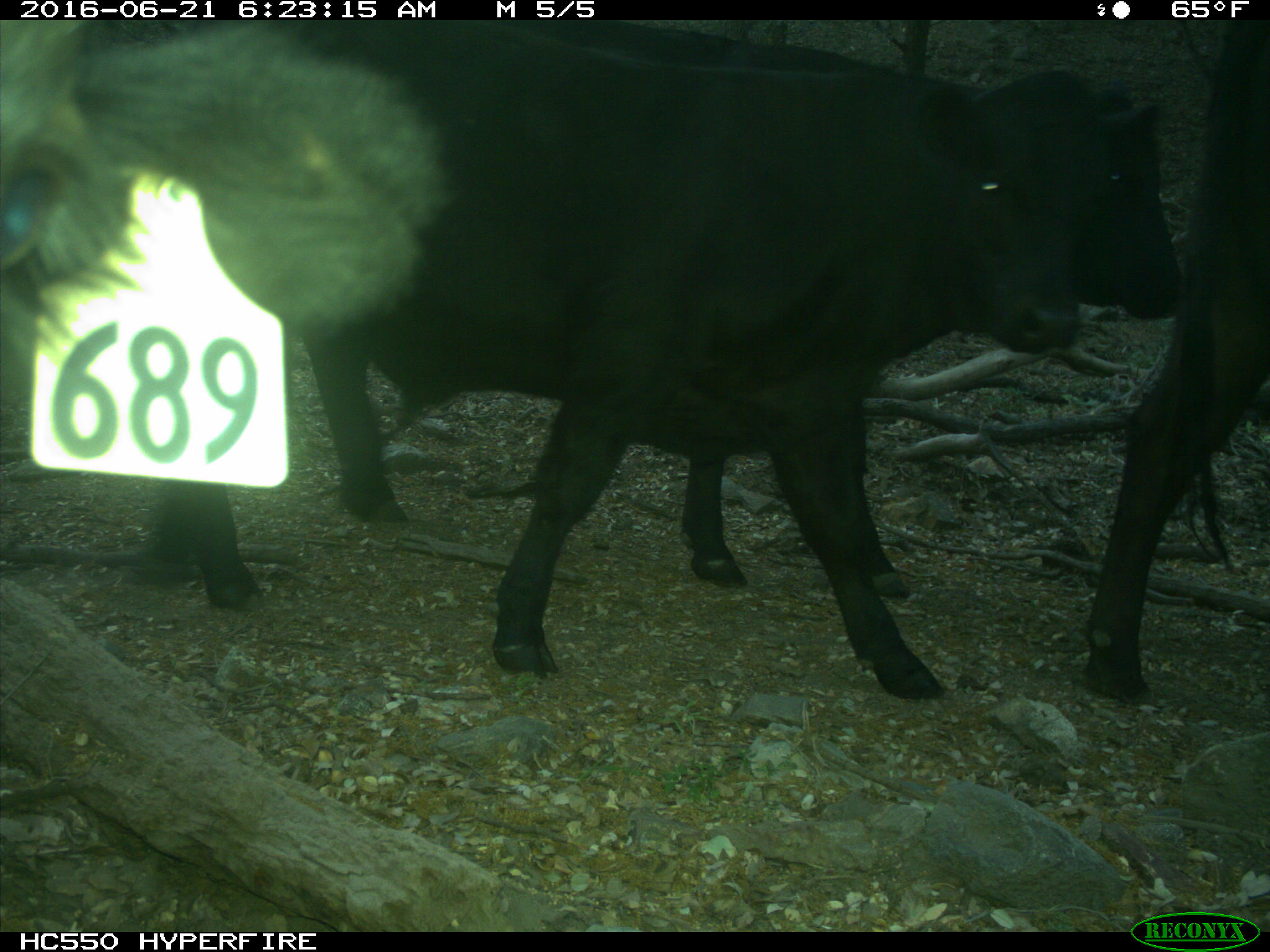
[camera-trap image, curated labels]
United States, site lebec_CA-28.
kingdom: Animalia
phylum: Chordata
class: Mammalia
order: Artiodactyla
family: Bovidae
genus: Bos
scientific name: Bos taurus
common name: domestic cow